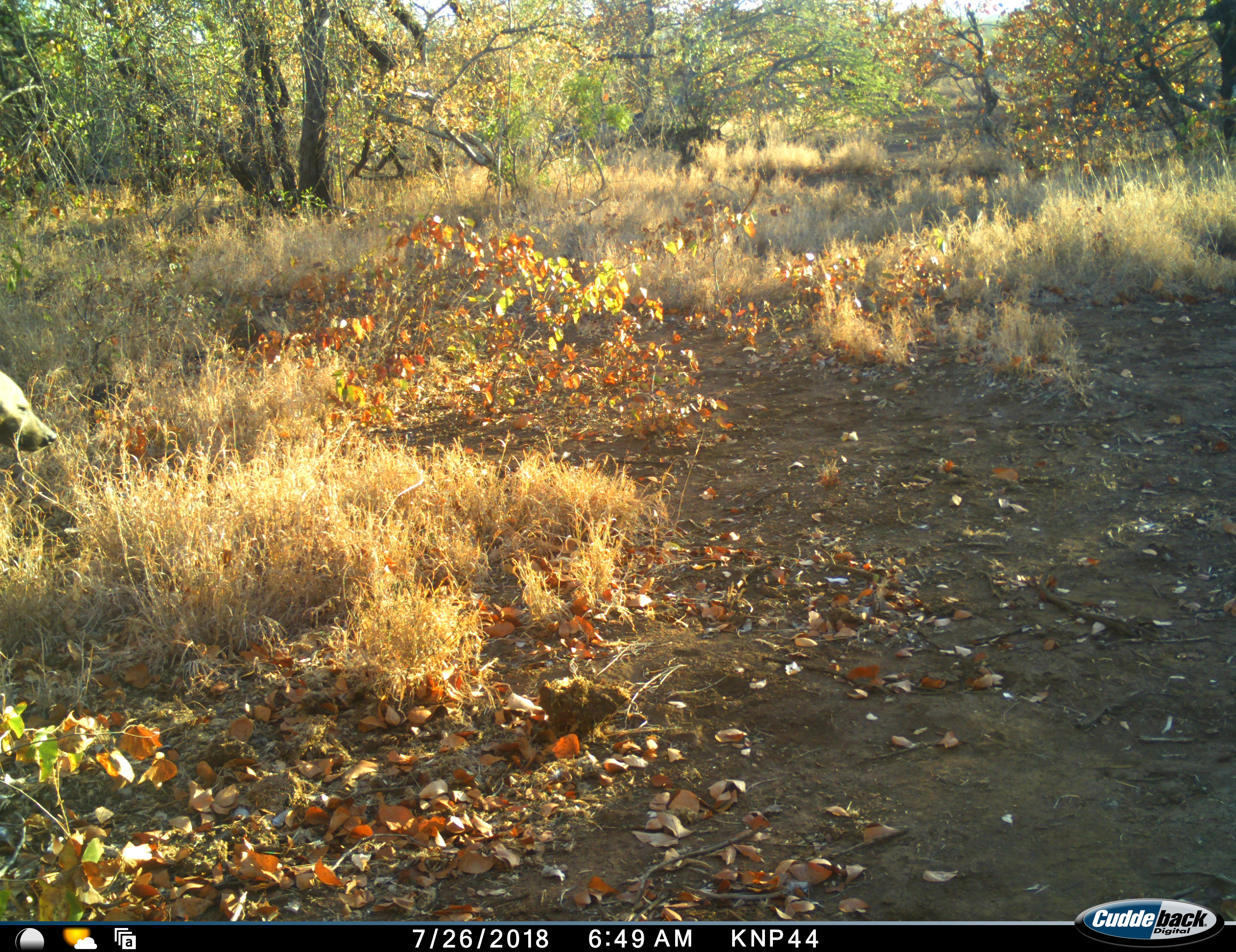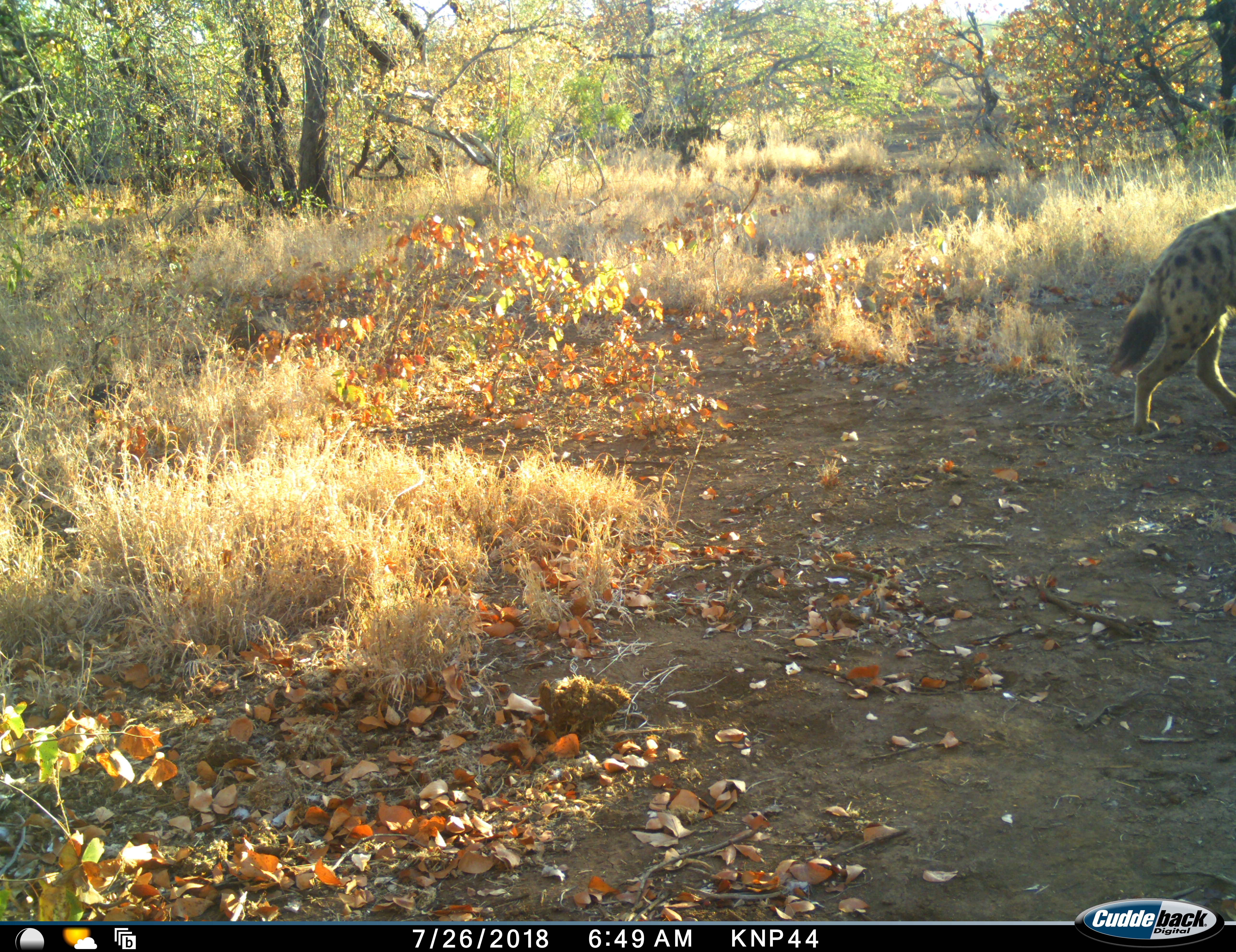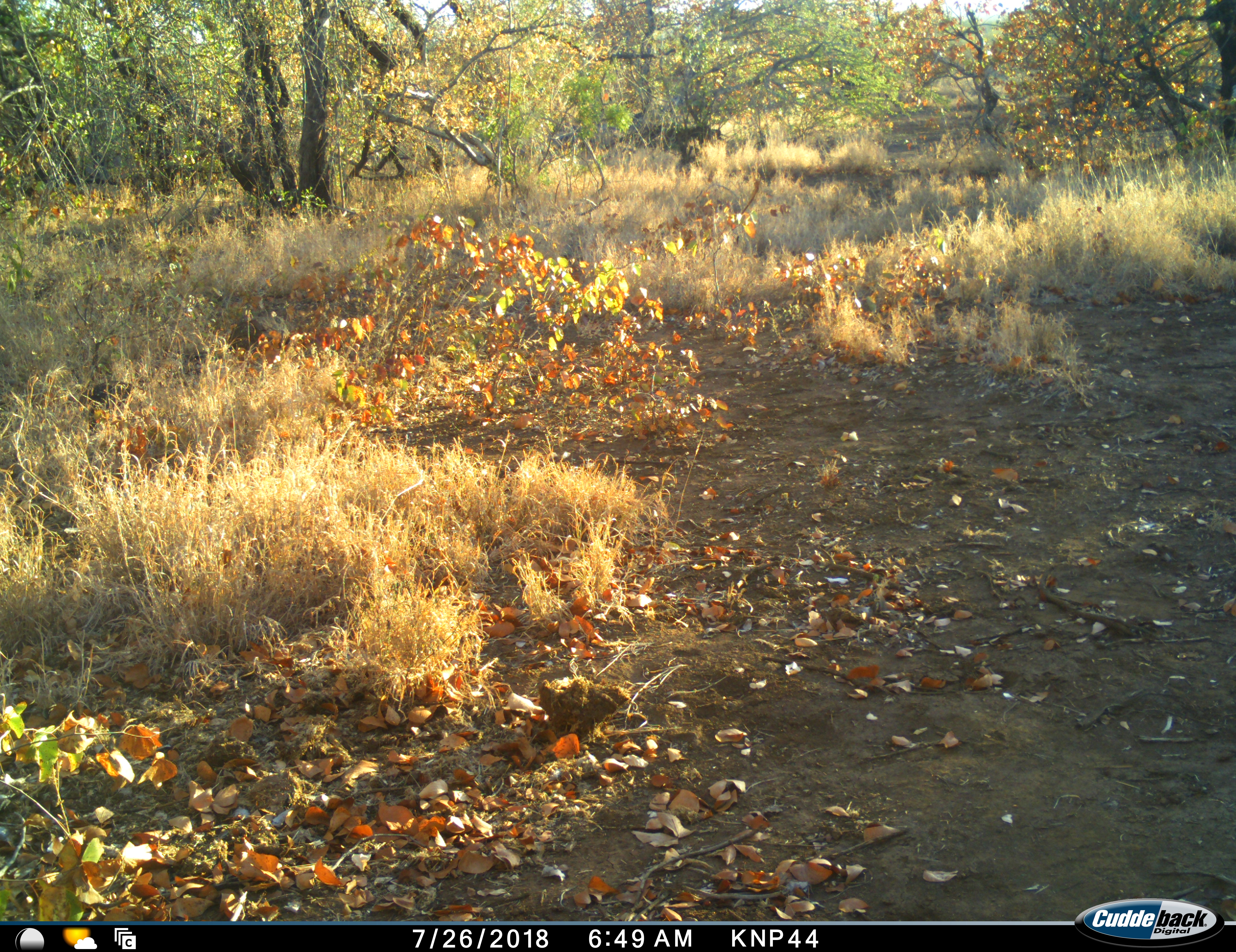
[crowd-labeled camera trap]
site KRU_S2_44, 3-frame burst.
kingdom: Animalia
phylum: Chordata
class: Mammalia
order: Carnivora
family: Hyaenidae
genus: Crocuta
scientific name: Crocuta crocuta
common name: spotted hyena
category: hyenaspotted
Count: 1.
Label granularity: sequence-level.